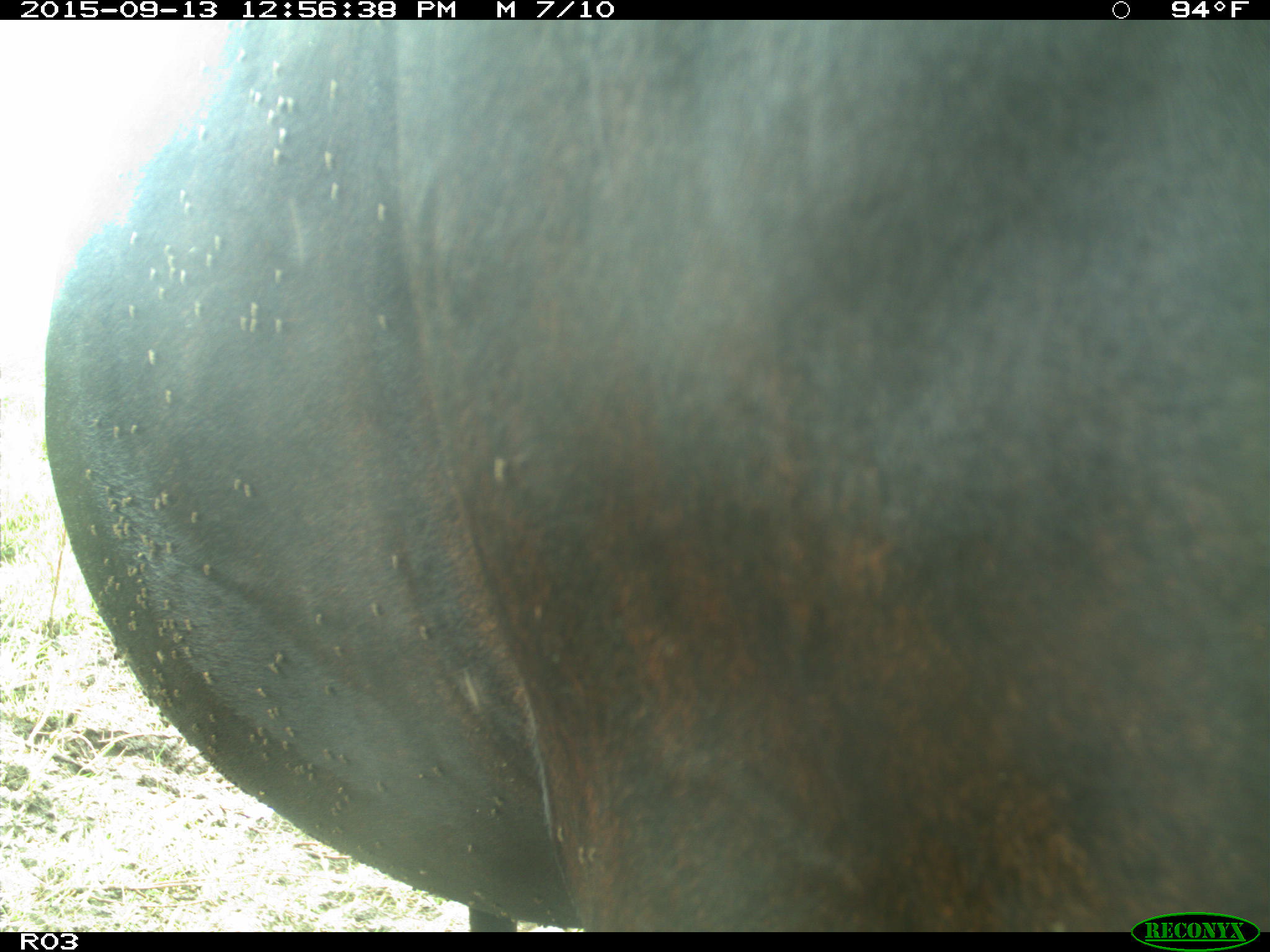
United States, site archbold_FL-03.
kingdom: Animalia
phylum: Chordata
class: Mammalia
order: Artiodactyla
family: Bovidae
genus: Bos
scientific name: Bos taurus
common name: domestic cow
Bos taurus (domestic cow).